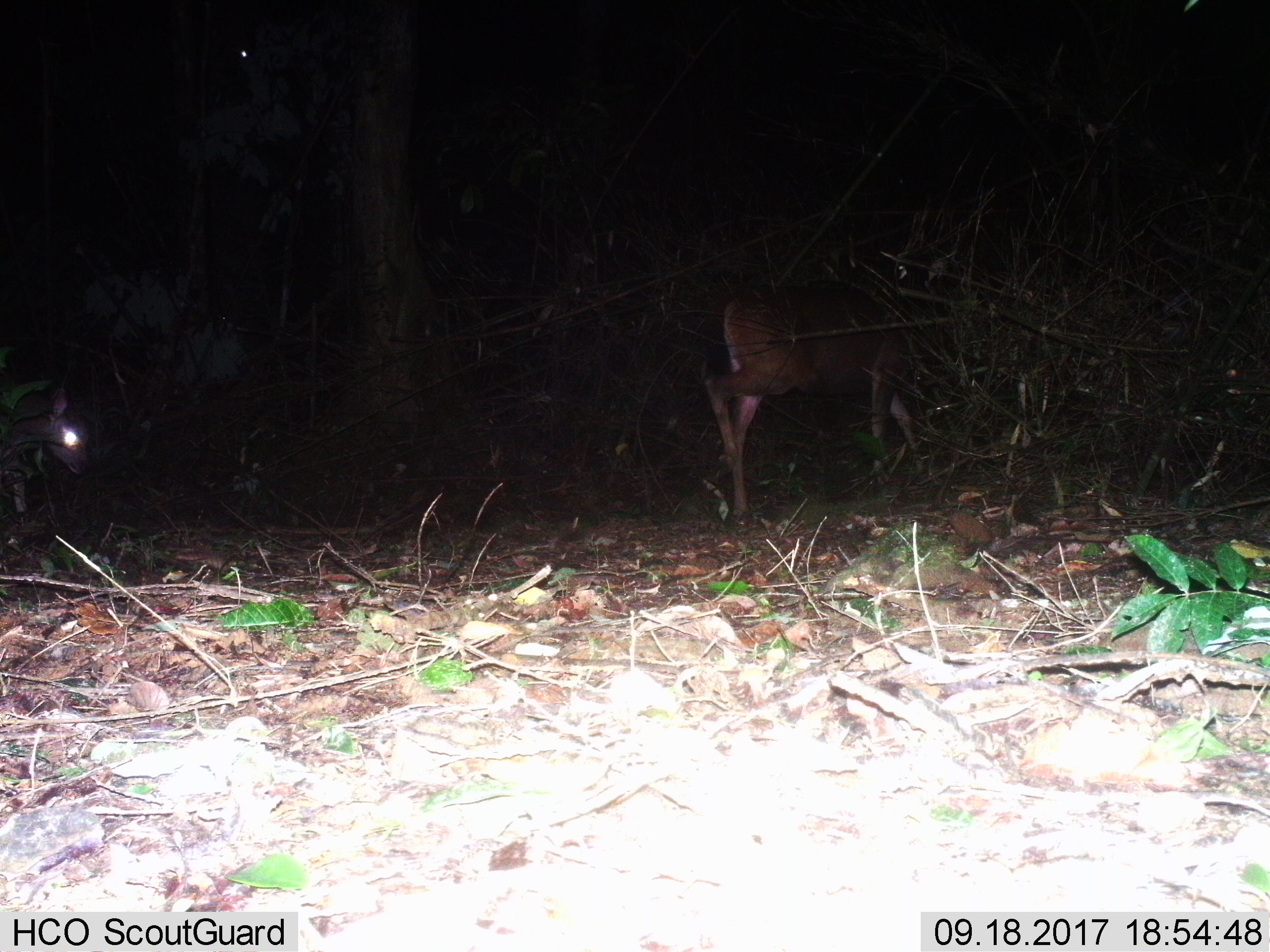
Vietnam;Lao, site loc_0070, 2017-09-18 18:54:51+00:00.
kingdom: Animalia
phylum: Chordata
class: Mammalia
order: Artiodactyla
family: Cervidae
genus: Rusa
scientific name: Rusa unicolor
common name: sambar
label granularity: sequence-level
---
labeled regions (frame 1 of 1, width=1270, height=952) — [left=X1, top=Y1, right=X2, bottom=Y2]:
sambar: [left=703, top=285, right=955, bottom=512]; [left=0, top=385, right=89, bottom=512]